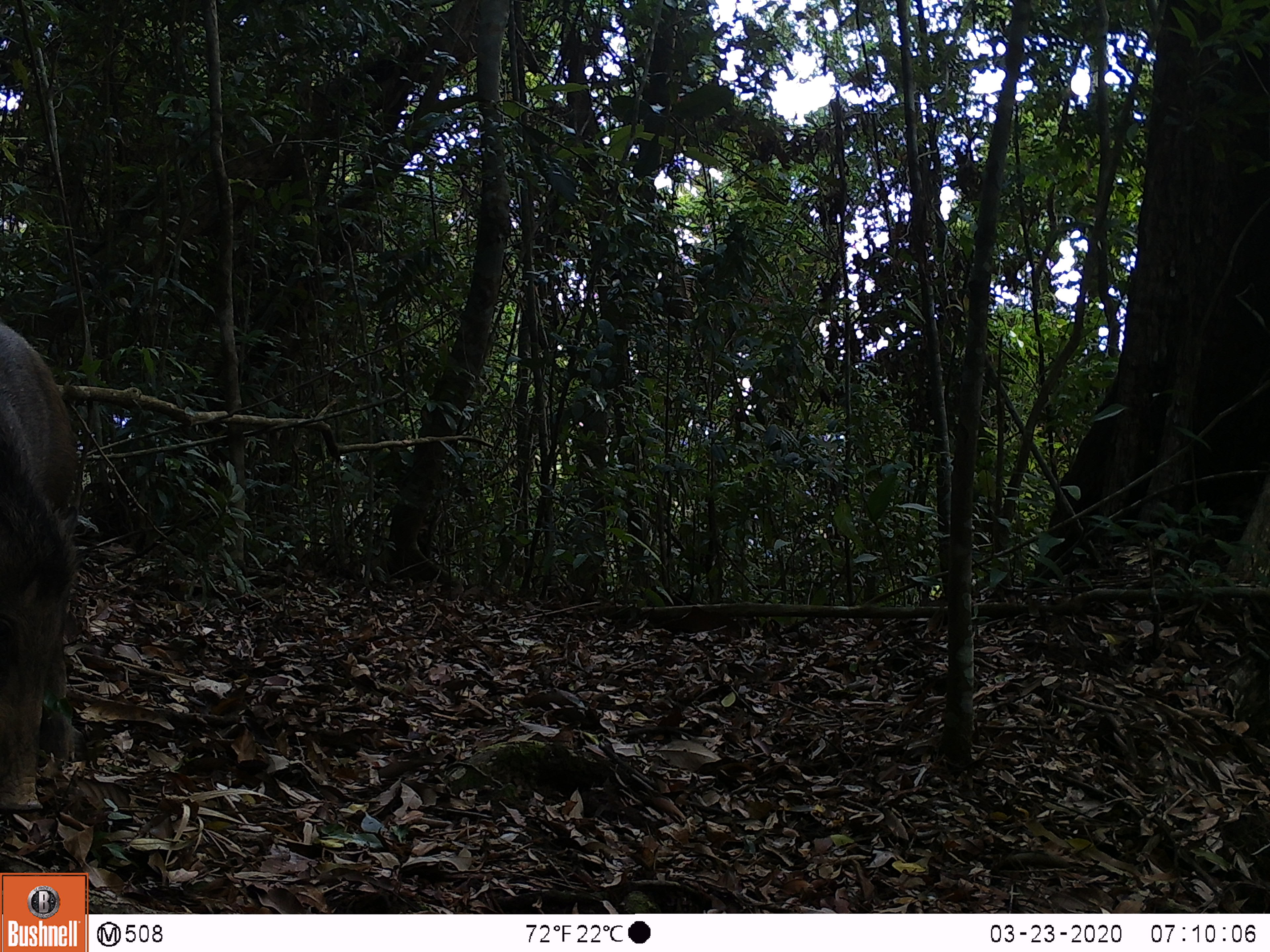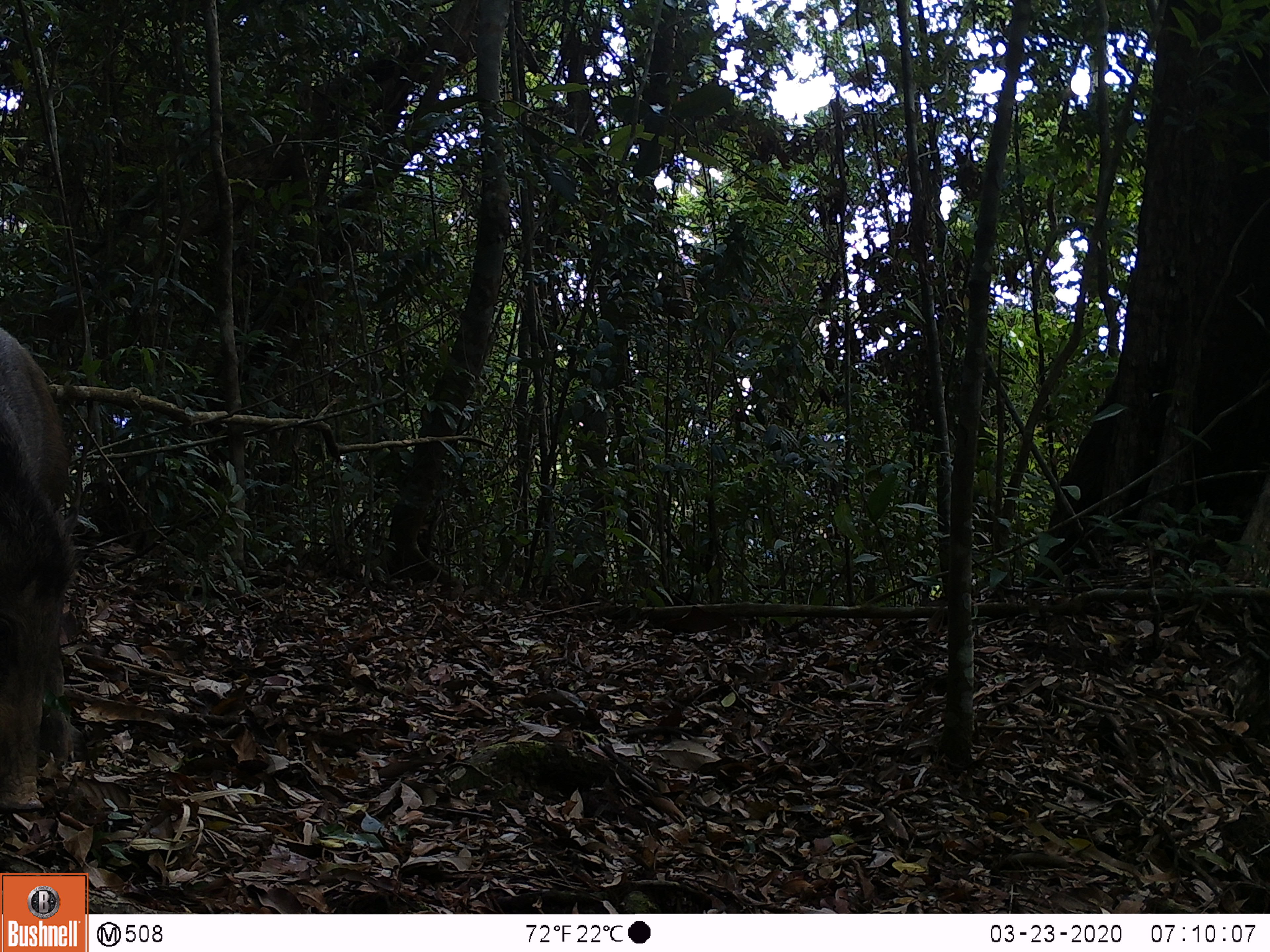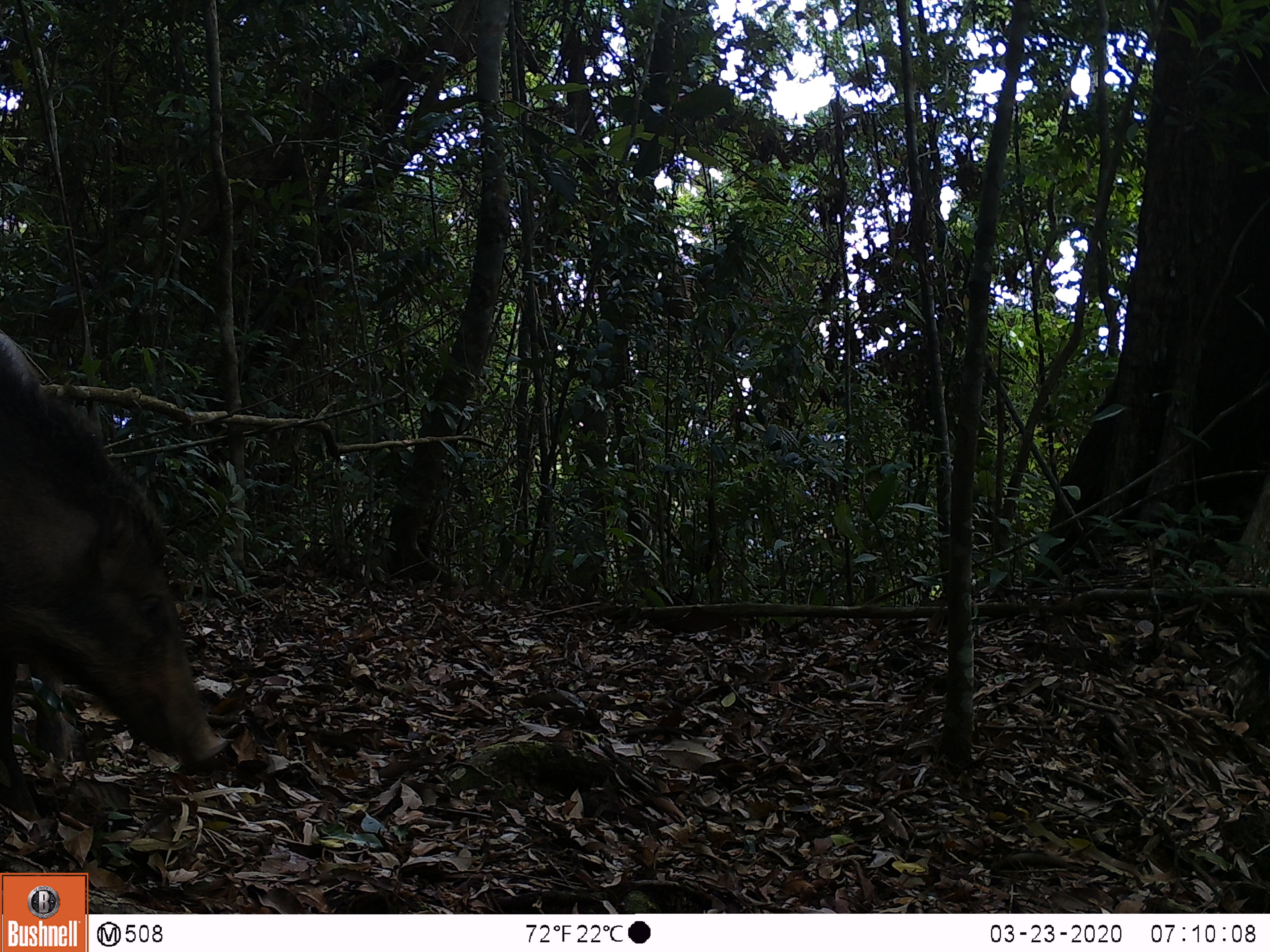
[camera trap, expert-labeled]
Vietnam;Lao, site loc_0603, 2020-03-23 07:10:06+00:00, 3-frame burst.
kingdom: Animalia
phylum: Chordata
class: Mammalia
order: Artiodactyla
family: Suidae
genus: Sus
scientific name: Sus scrofa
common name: eurasian wild pig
Eurasian wild pig (Sus scrofa). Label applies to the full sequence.